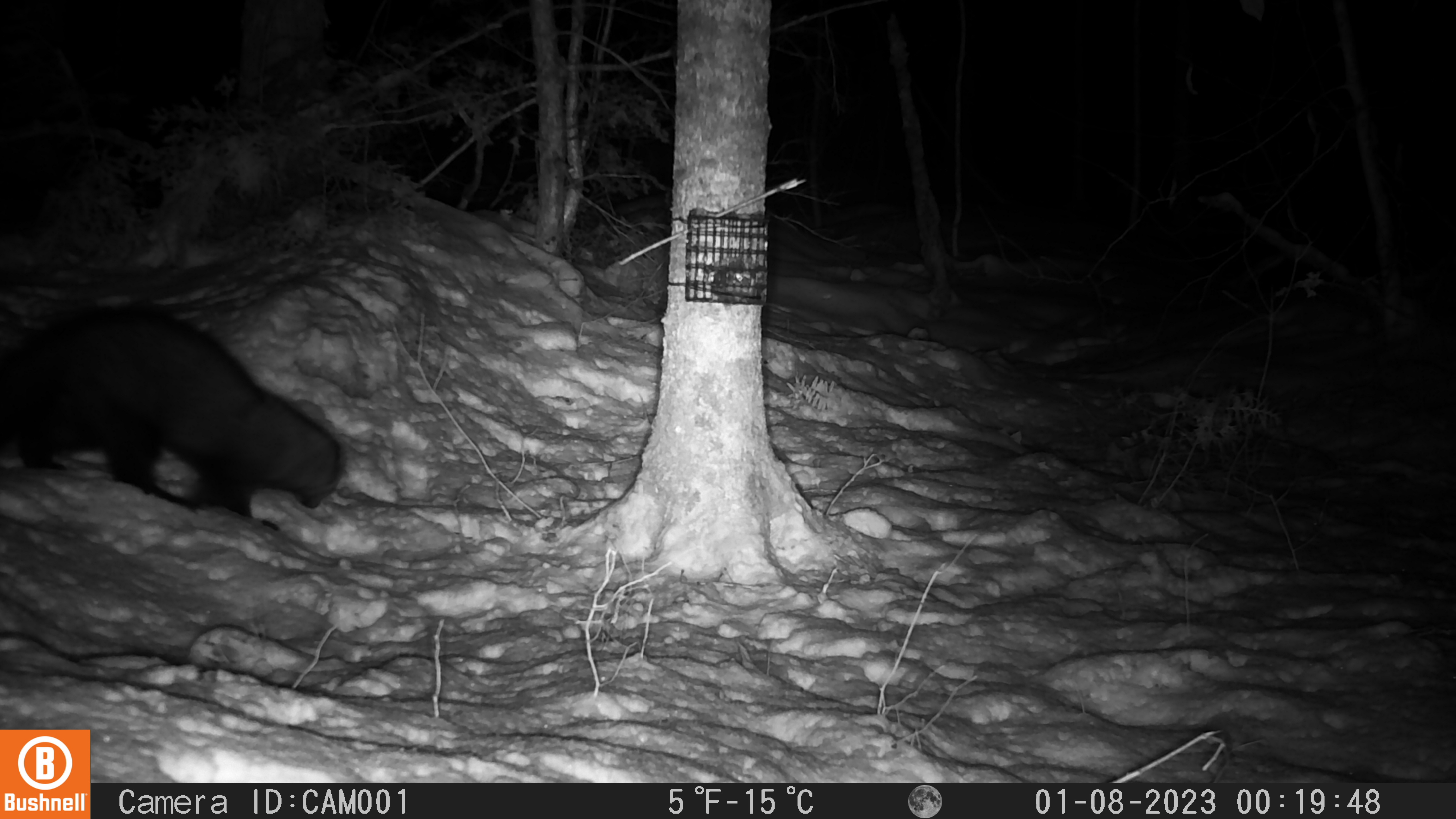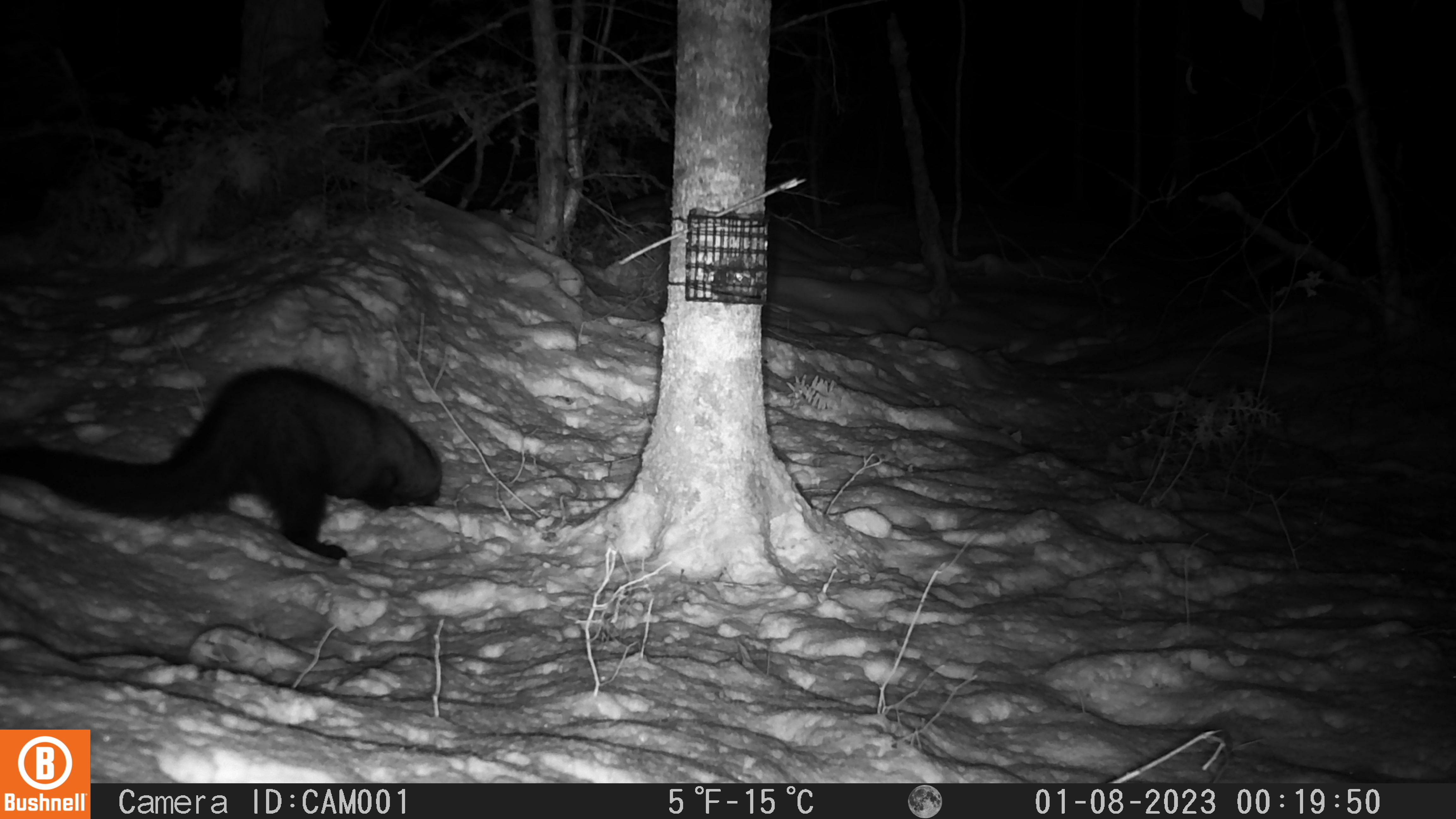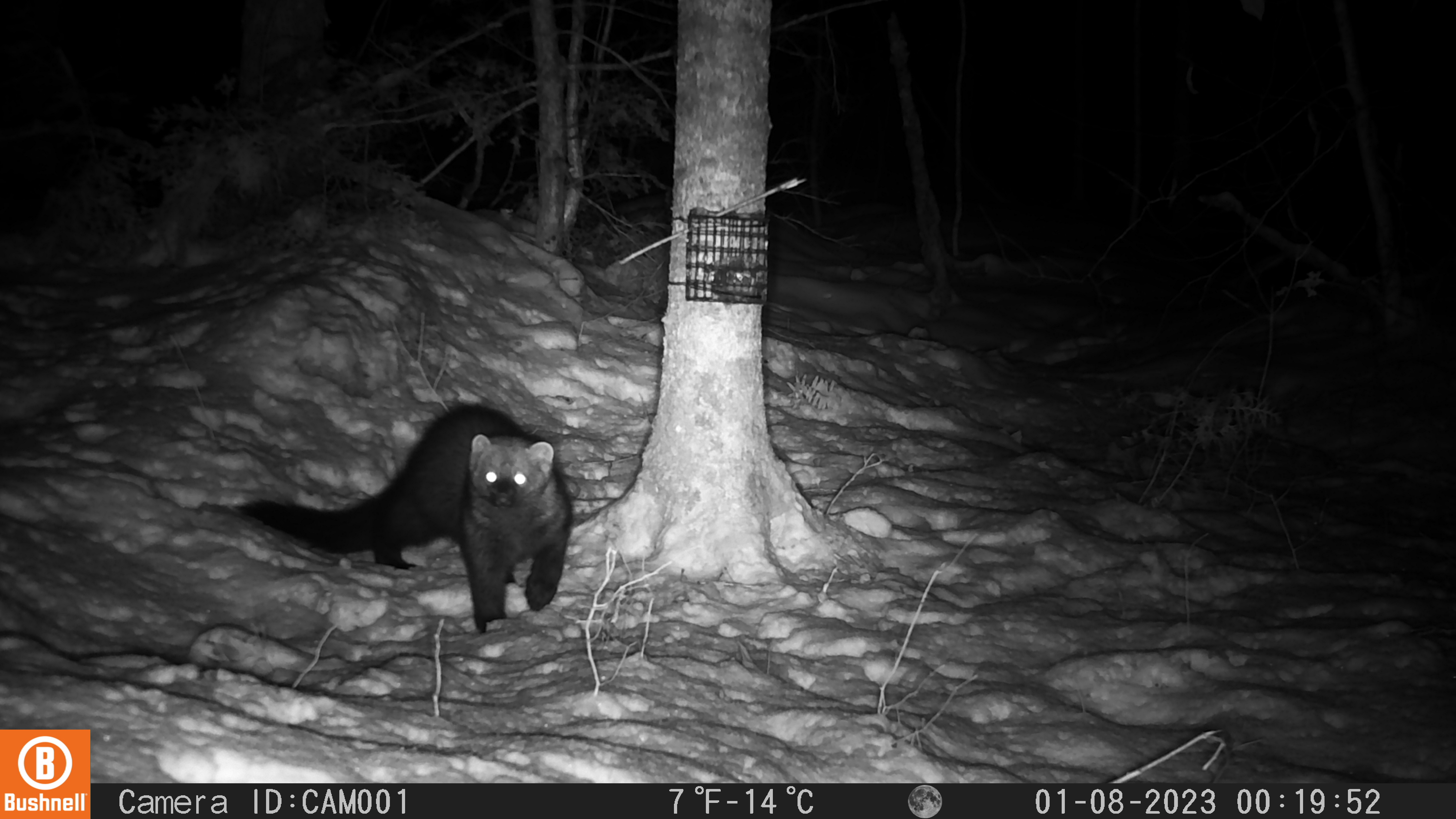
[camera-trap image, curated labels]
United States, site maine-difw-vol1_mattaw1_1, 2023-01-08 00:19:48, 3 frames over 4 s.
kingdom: Animalia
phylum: Chordata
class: Mammalia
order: Carnivora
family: Mustelidae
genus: Pekania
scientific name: Pekania pennanti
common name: fisher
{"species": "fisher (Pekania pennanti)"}